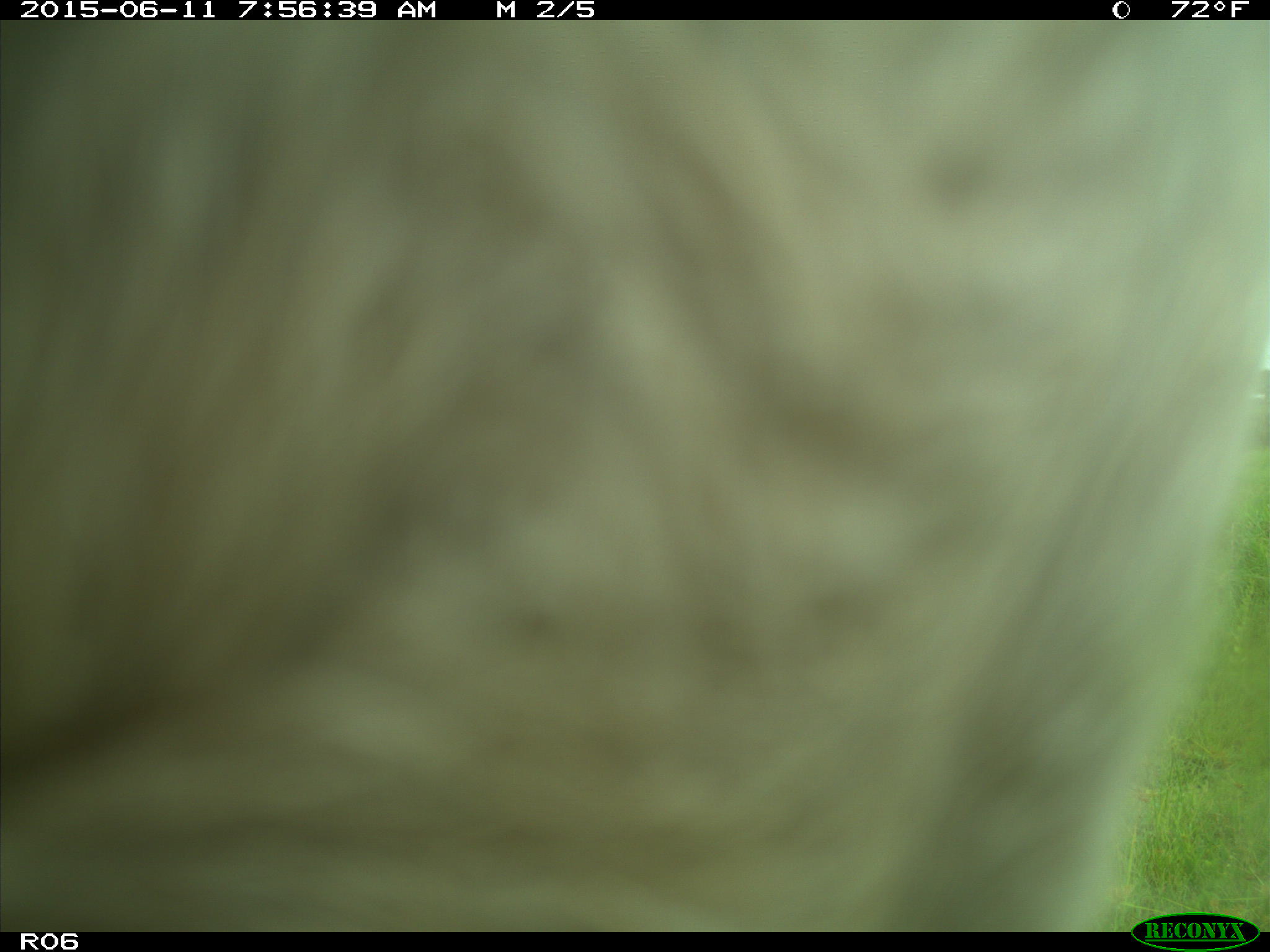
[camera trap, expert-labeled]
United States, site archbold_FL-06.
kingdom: Animalia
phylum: Chordata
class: Mammalia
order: Artiodactyla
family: Bovidae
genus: Bos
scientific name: Bos taurus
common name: domestic cow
Bos taurus (domestic cow).